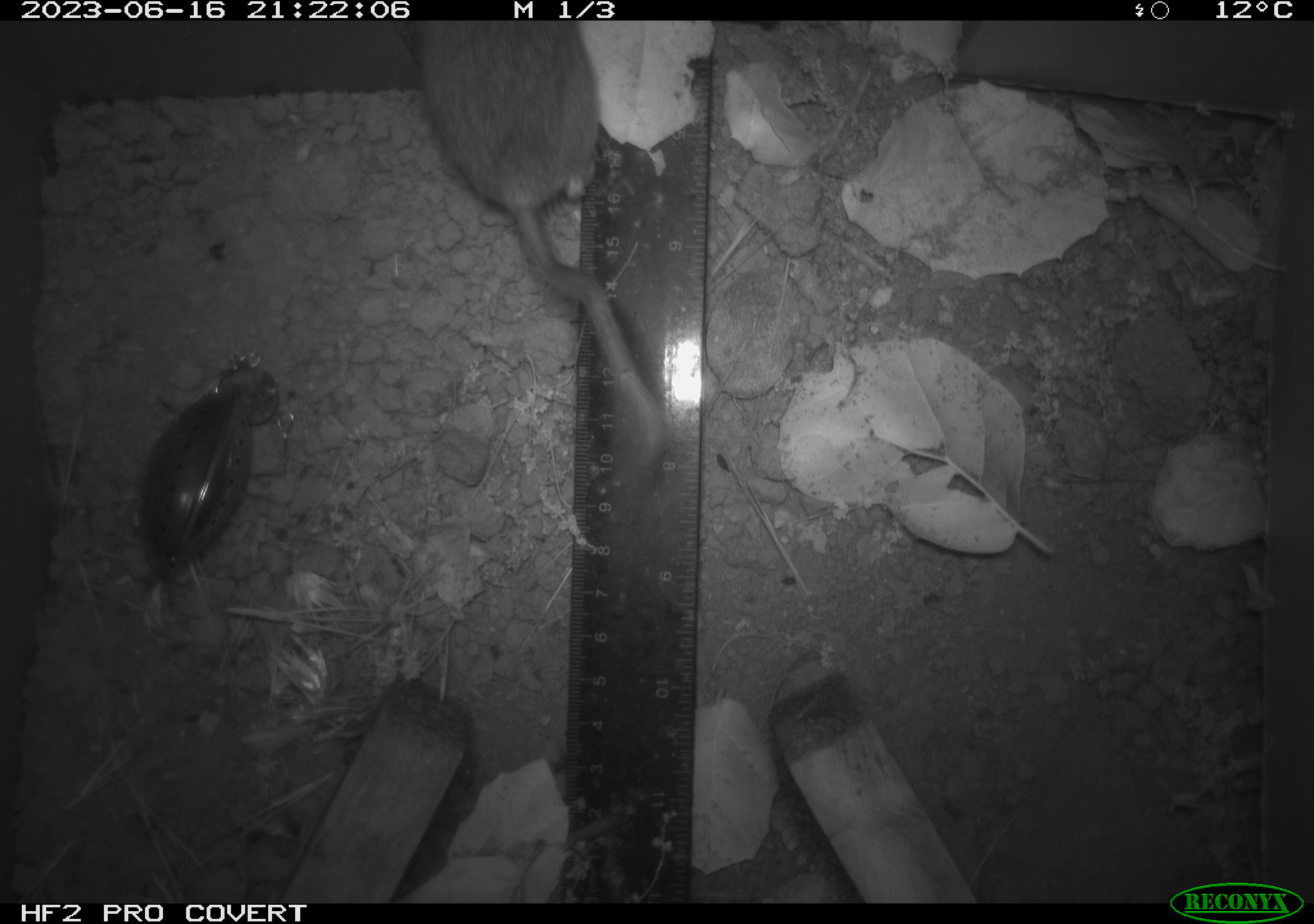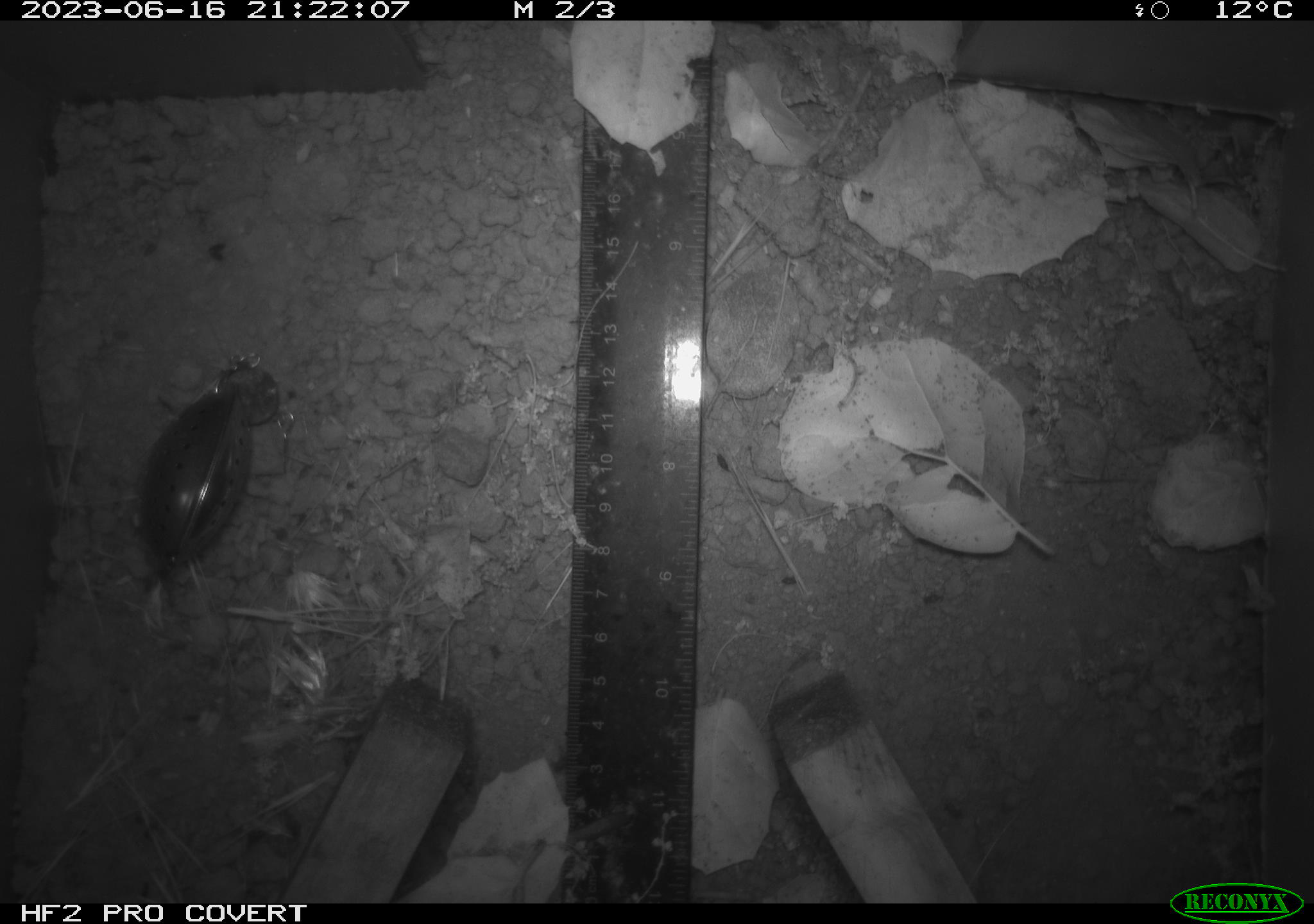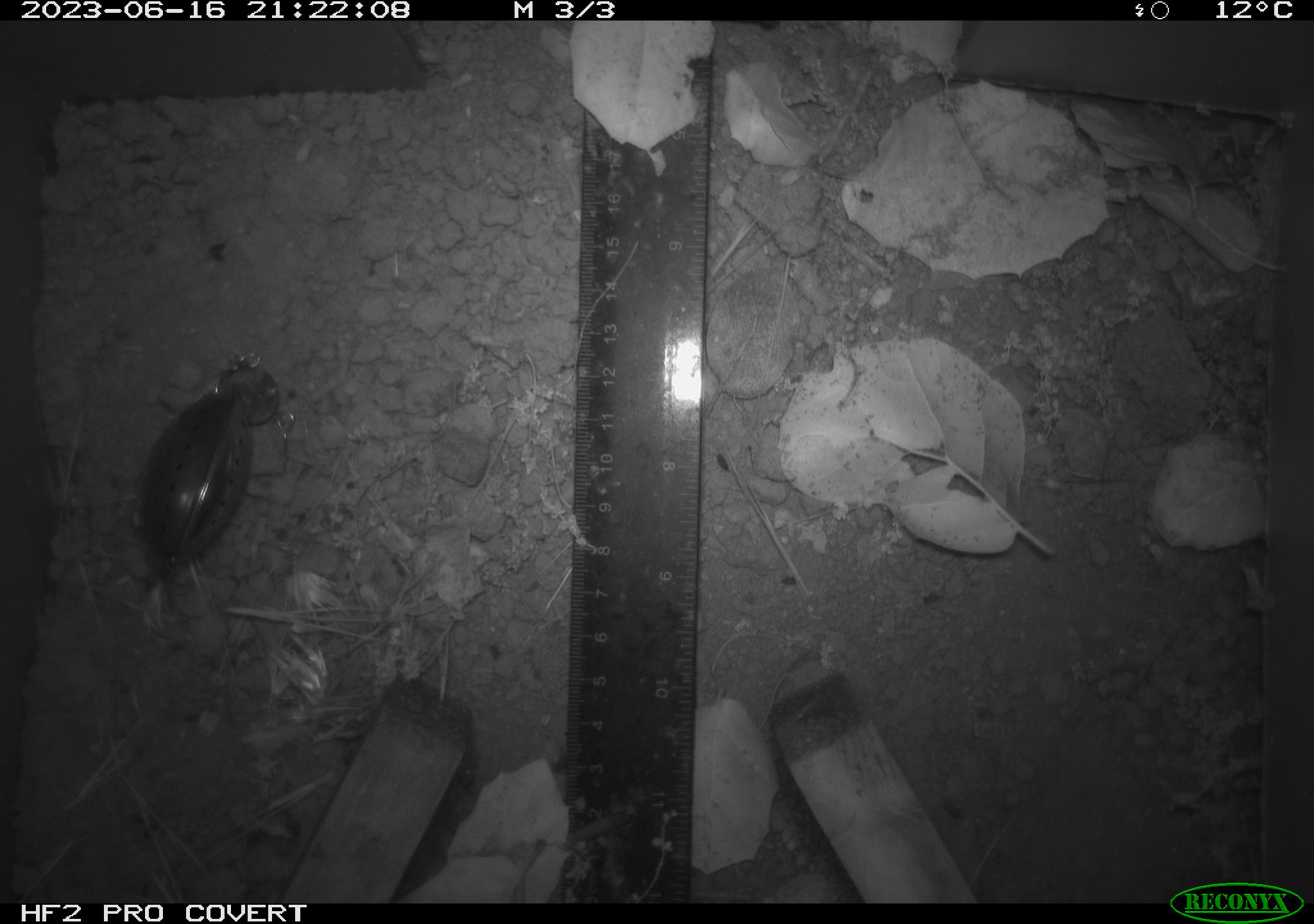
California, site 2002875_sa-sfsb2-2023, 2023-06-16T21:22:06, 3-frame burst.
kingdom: Animalia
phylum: Chordata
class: Mammalia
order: Rodentia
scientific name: Rodentia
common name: mouse species